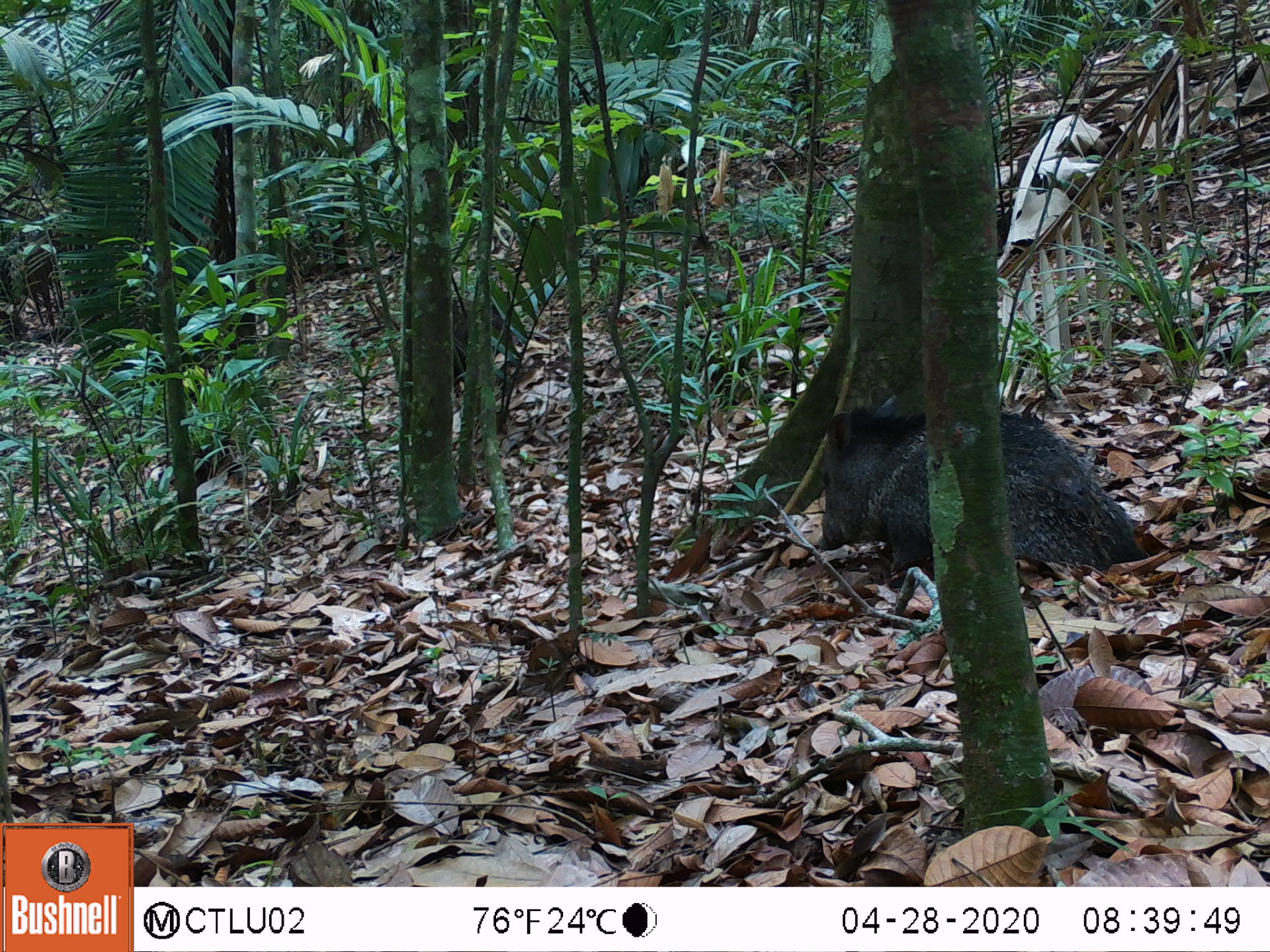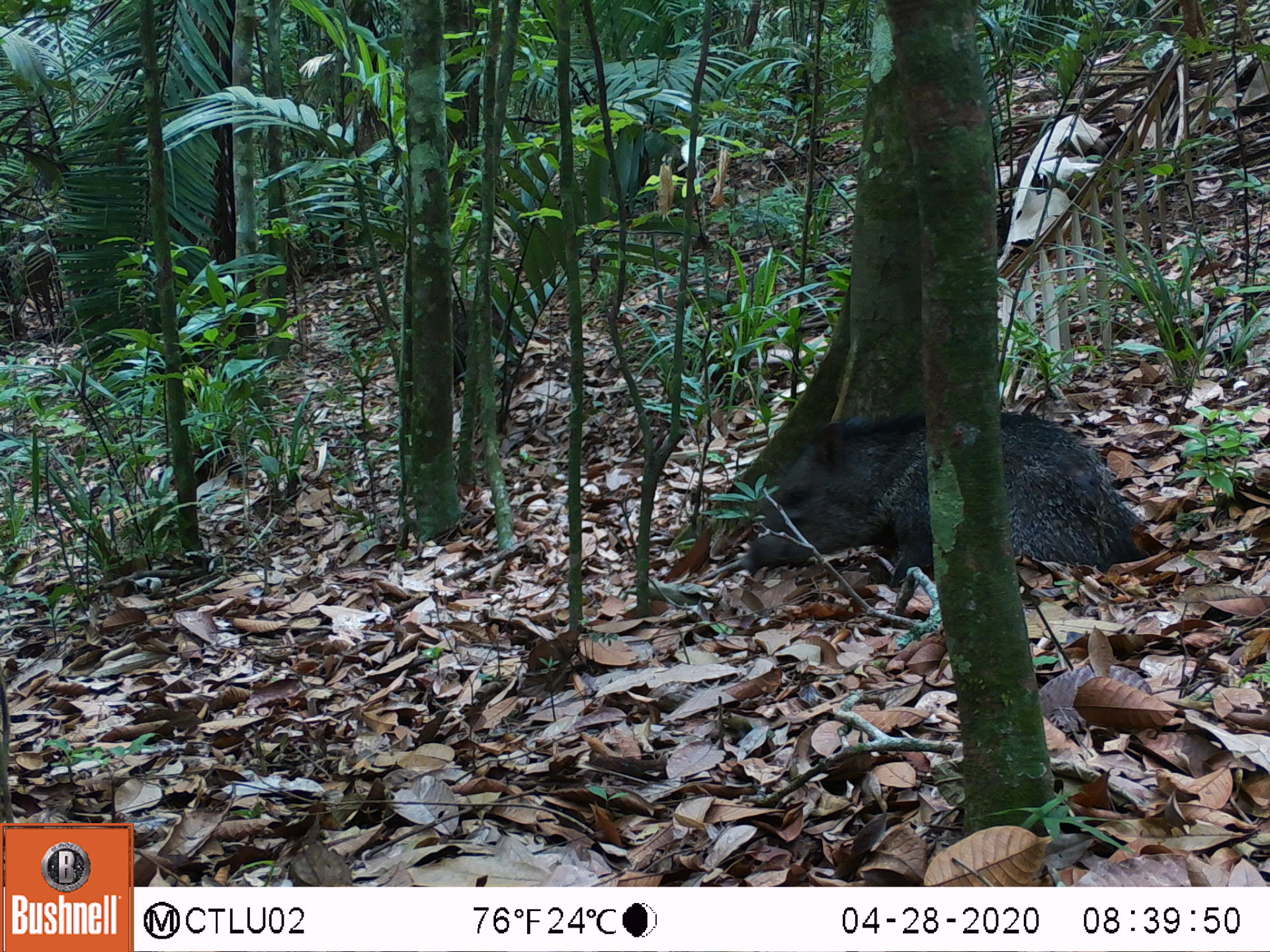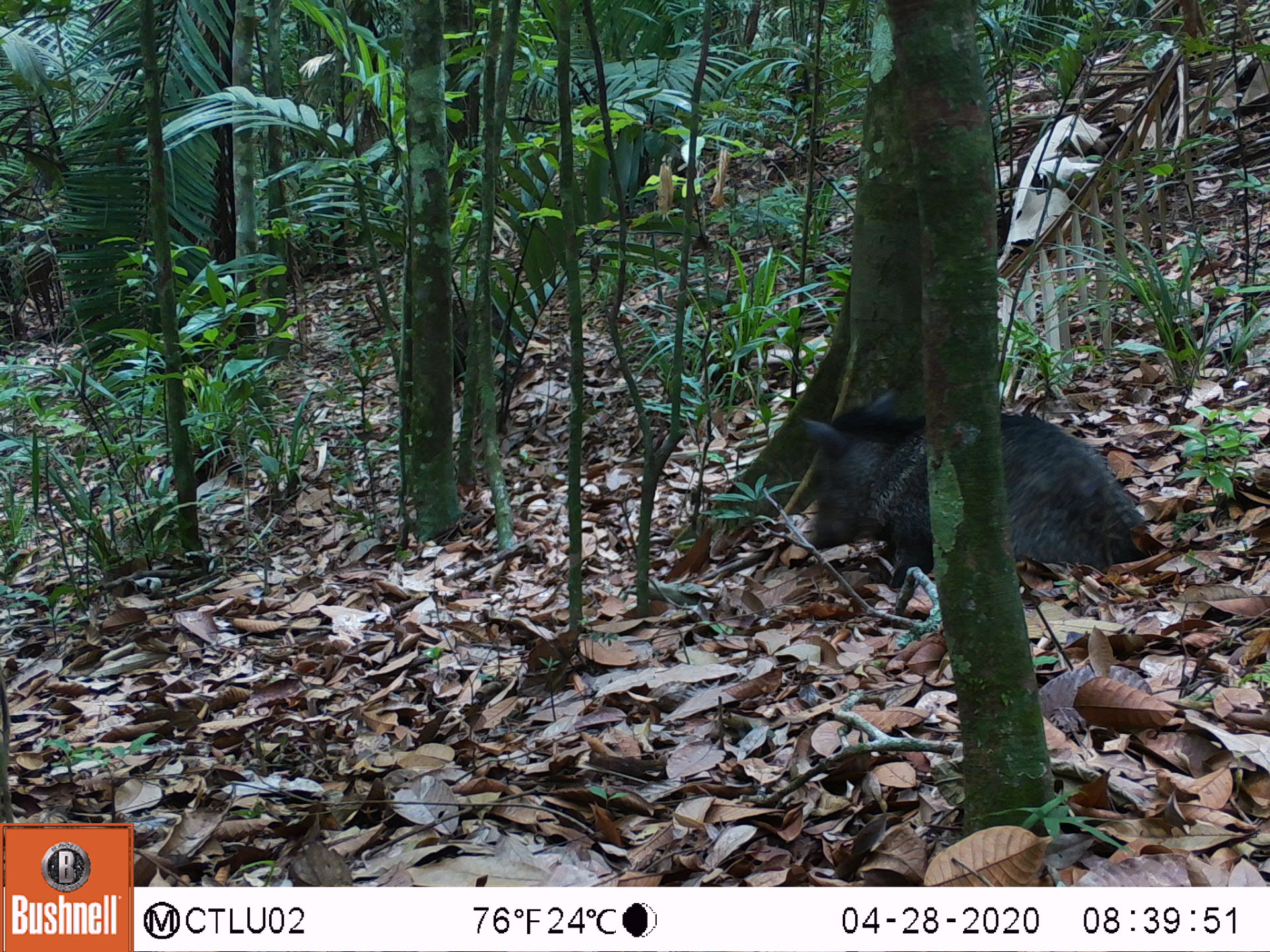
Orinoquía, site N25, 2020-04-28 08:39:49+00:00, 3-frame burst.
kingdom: Animalia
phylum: Chordata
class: Mammalia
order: Artiodactyla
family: Tayassuidae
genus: Pecari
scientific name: Pecari tajacu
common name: collared peccary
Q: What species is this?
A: Collared peccary (Pecari tajacu).